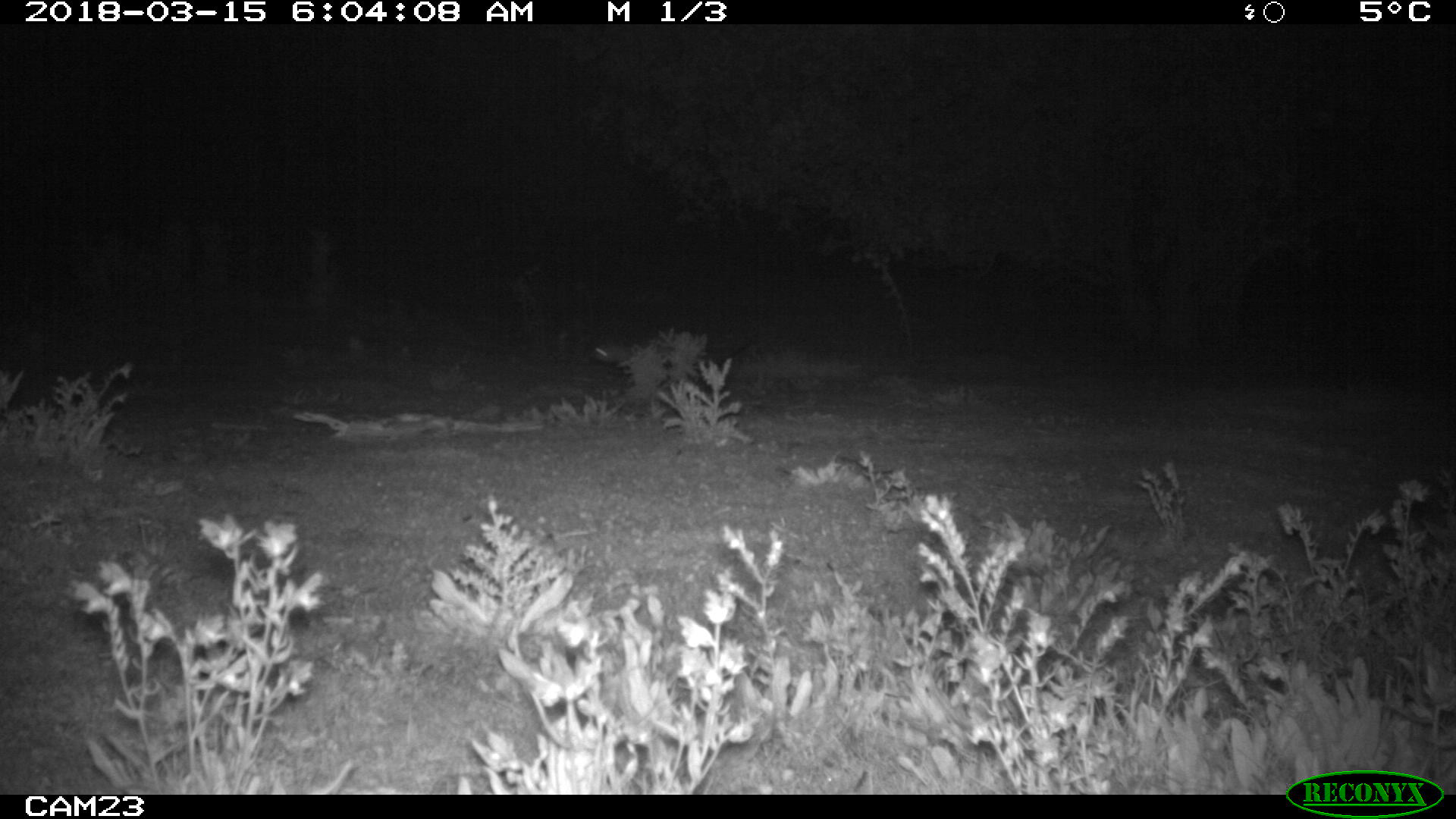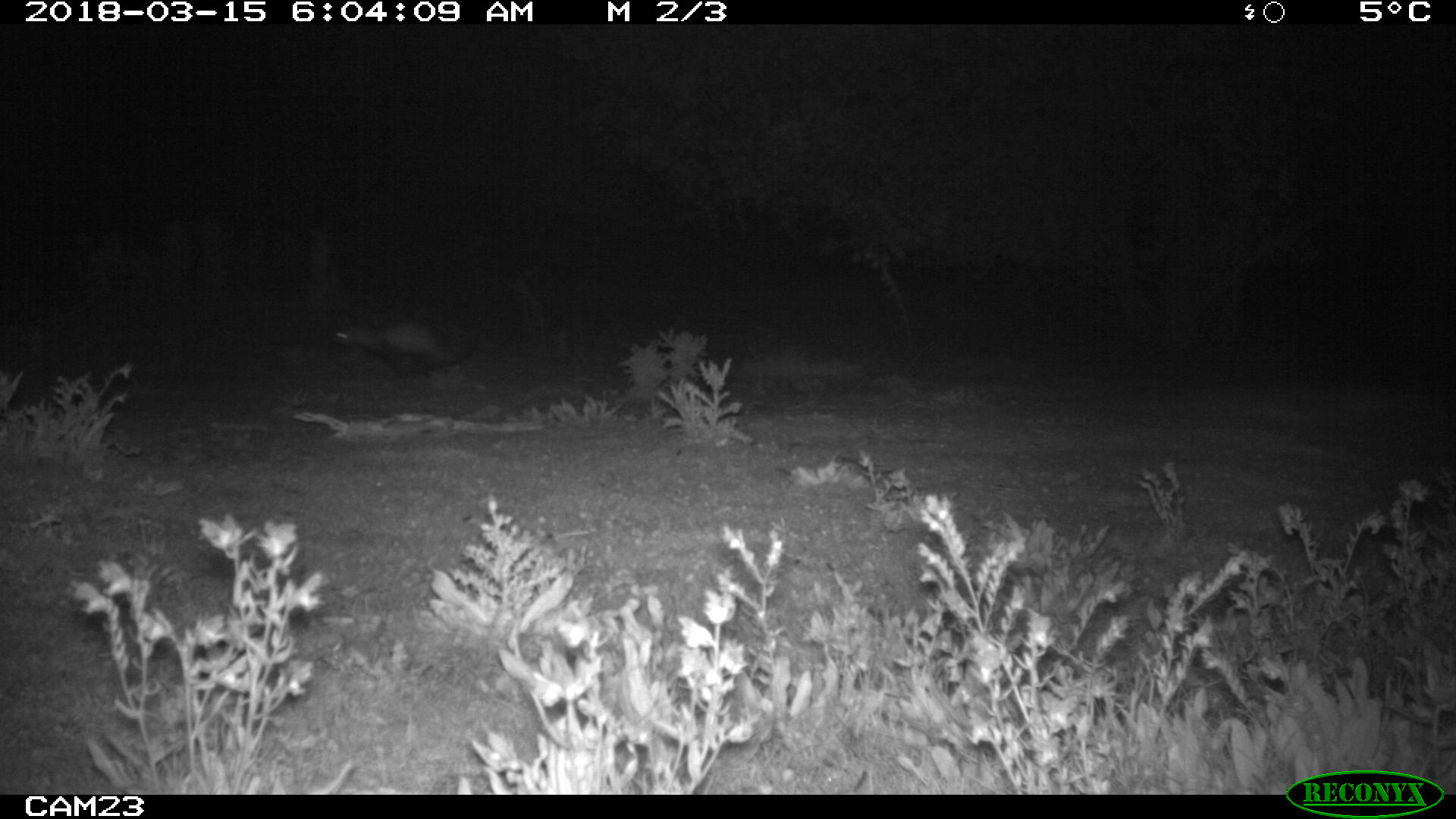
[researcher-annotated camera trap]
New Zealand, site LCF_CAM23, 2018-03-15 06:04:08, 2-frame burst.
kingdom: Animalia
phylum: Chordata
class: Mammalia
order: Carnivora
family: Mustelidae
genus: Mustela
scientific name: Mustela furo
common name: ferret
Ferret (Mustela furo).